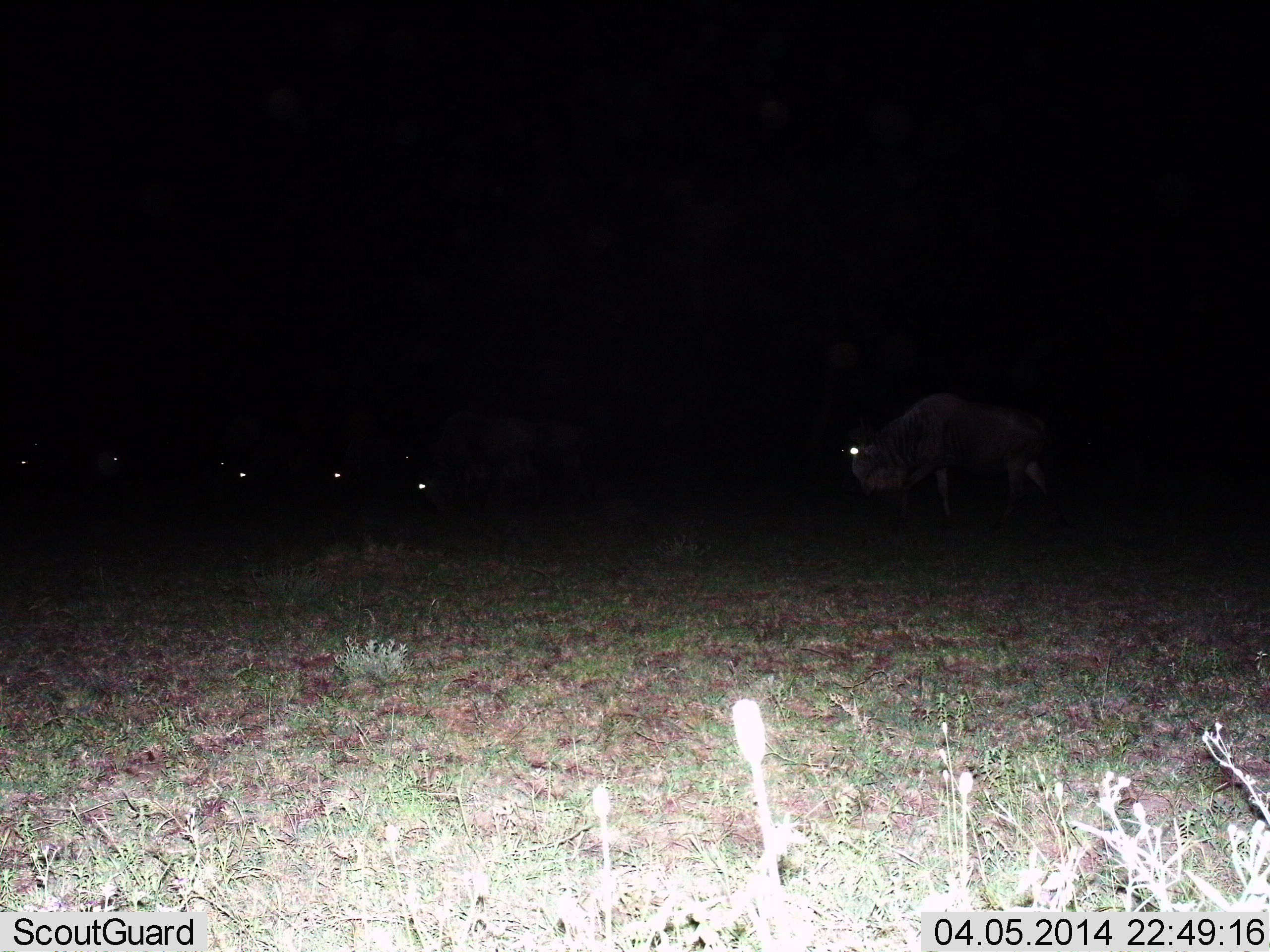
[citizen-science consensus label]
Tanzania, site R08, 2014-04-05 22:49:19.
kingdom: Animalia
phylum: Chordata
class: Mammalia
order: Artiodactyla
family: Bovidae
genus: Connochaetes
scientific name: Connochaetes taurinus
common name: blue wildebeest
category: wildebeest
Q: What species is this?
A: Wildebeest (blue wildebeest) (Connochaetes taurinus).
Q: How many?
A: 8.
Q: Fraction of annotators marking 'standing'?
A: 60%.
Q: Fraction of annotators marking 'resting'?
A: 10%.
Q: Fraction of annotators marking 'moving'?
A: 40%.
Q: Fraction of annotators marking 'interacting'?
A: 0%.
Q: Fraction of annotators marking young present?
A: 0%.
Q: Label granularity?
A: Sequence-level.